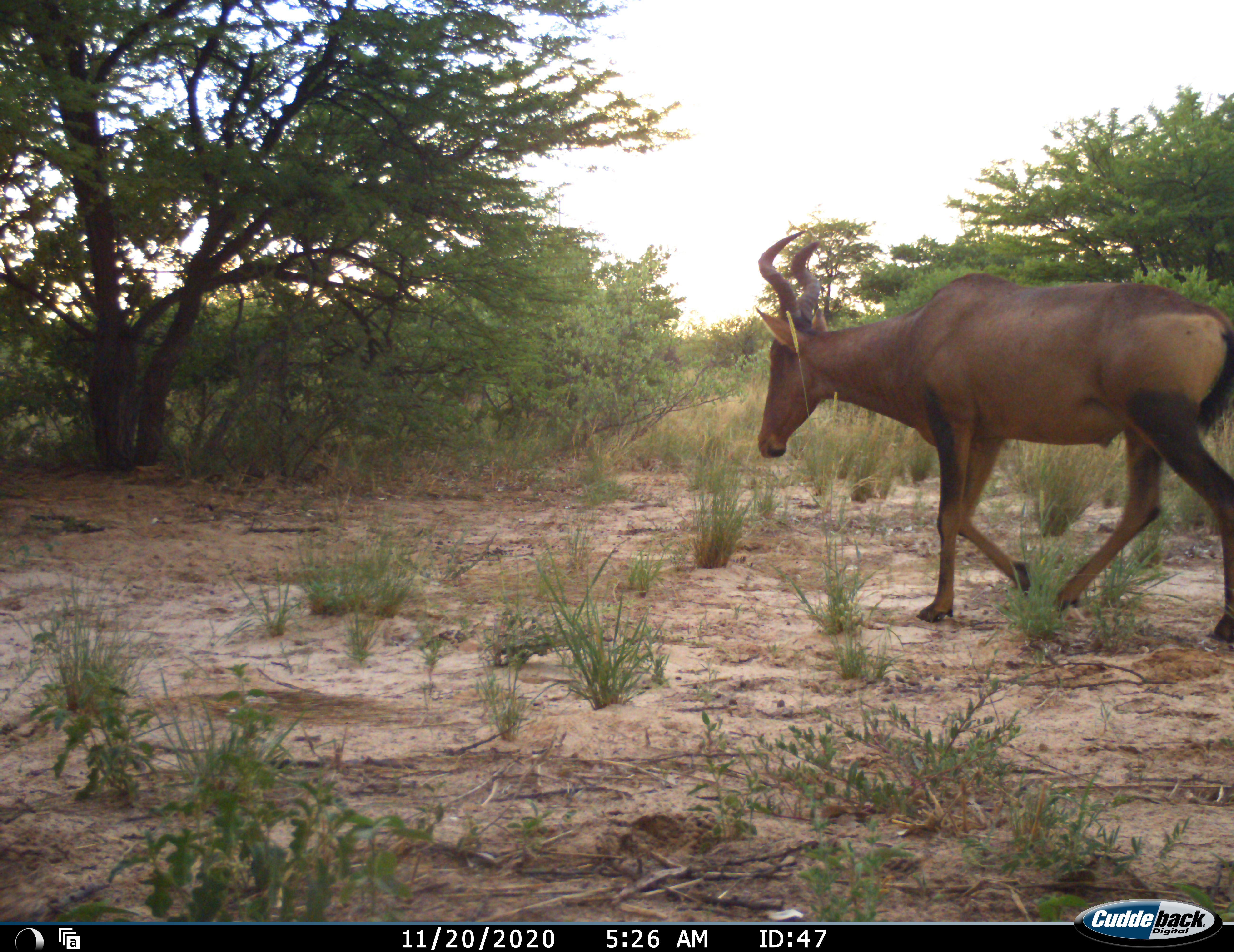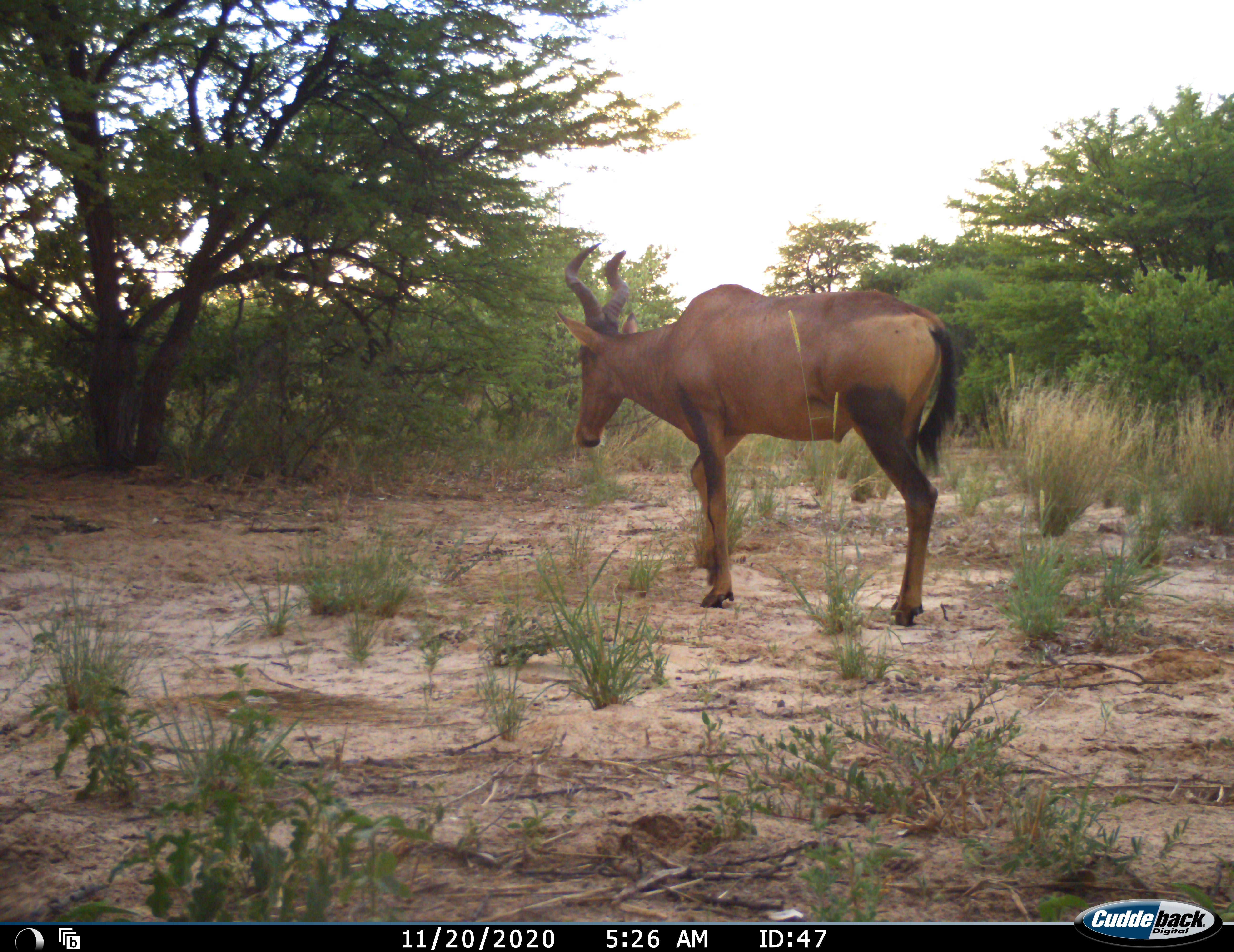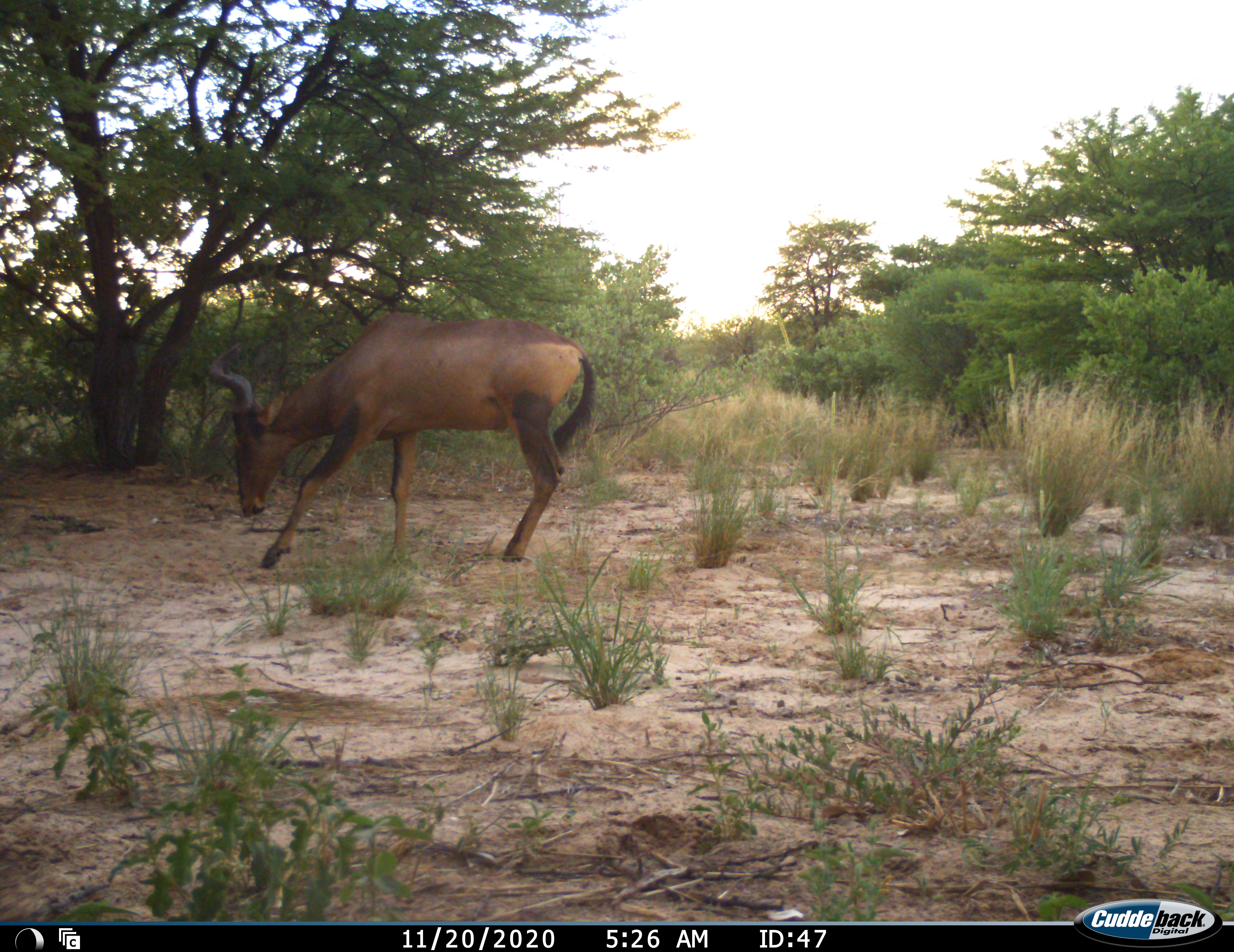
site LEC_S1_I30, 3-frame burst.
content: unidentified animal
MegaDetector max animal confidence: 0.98